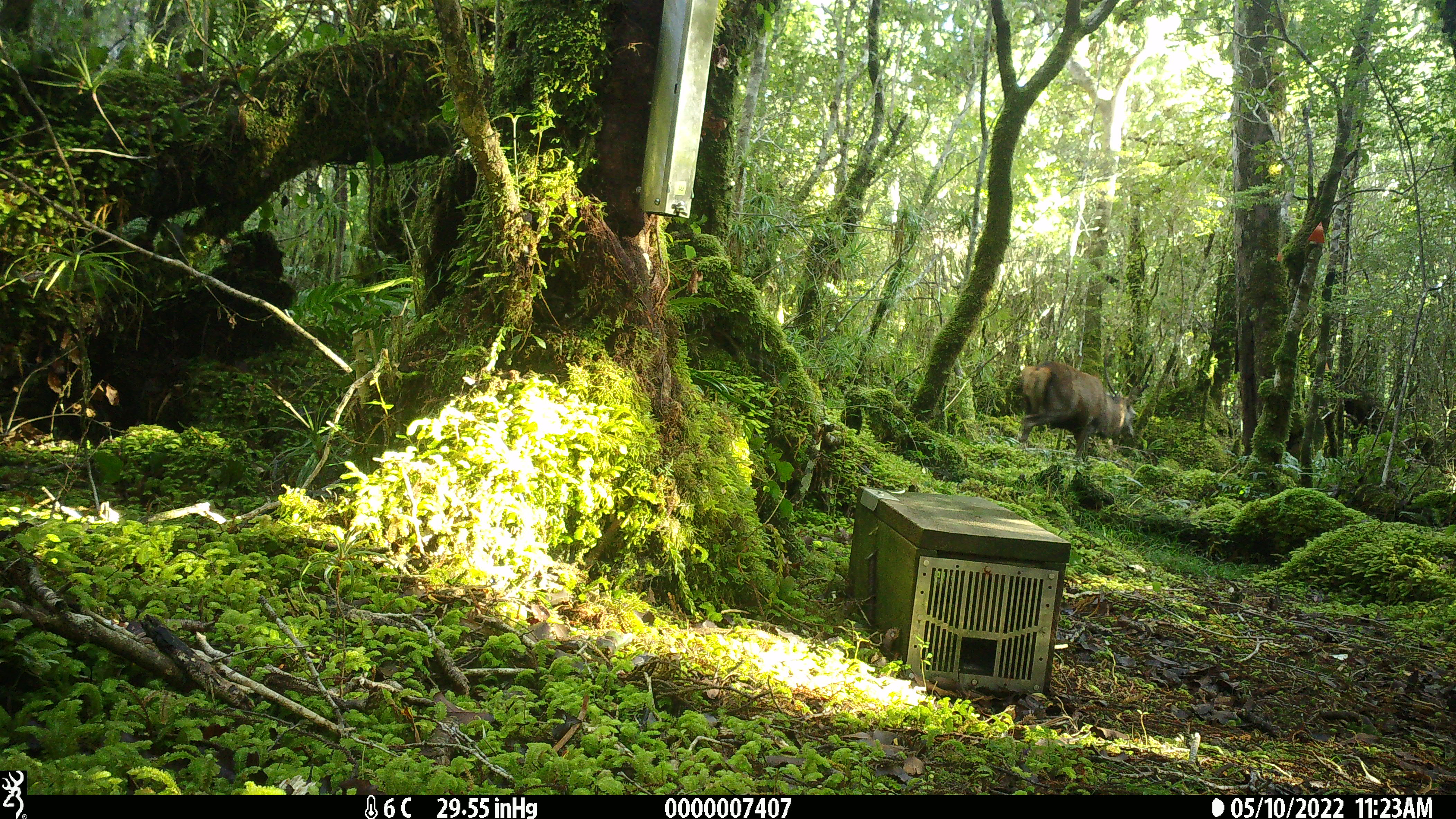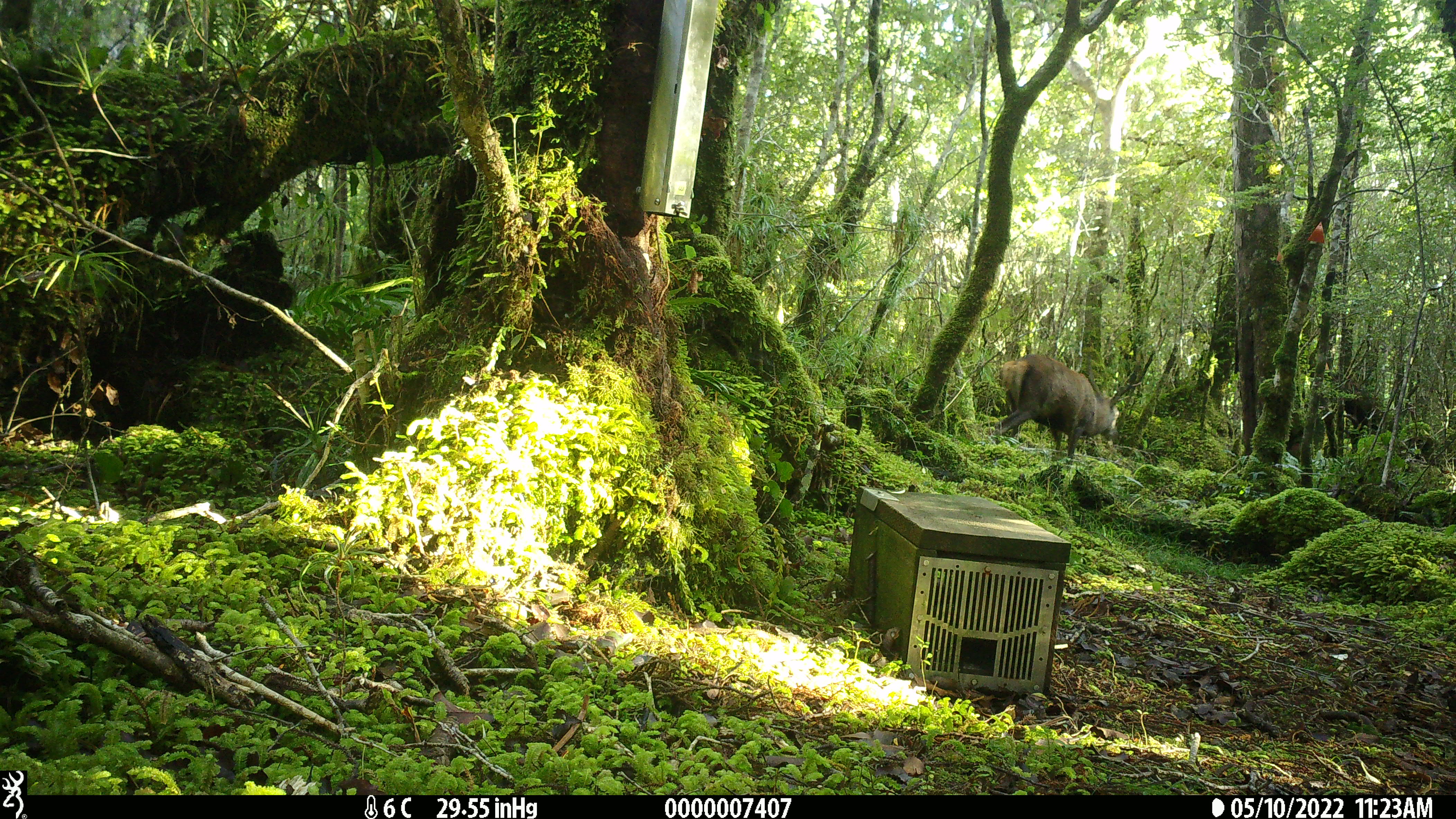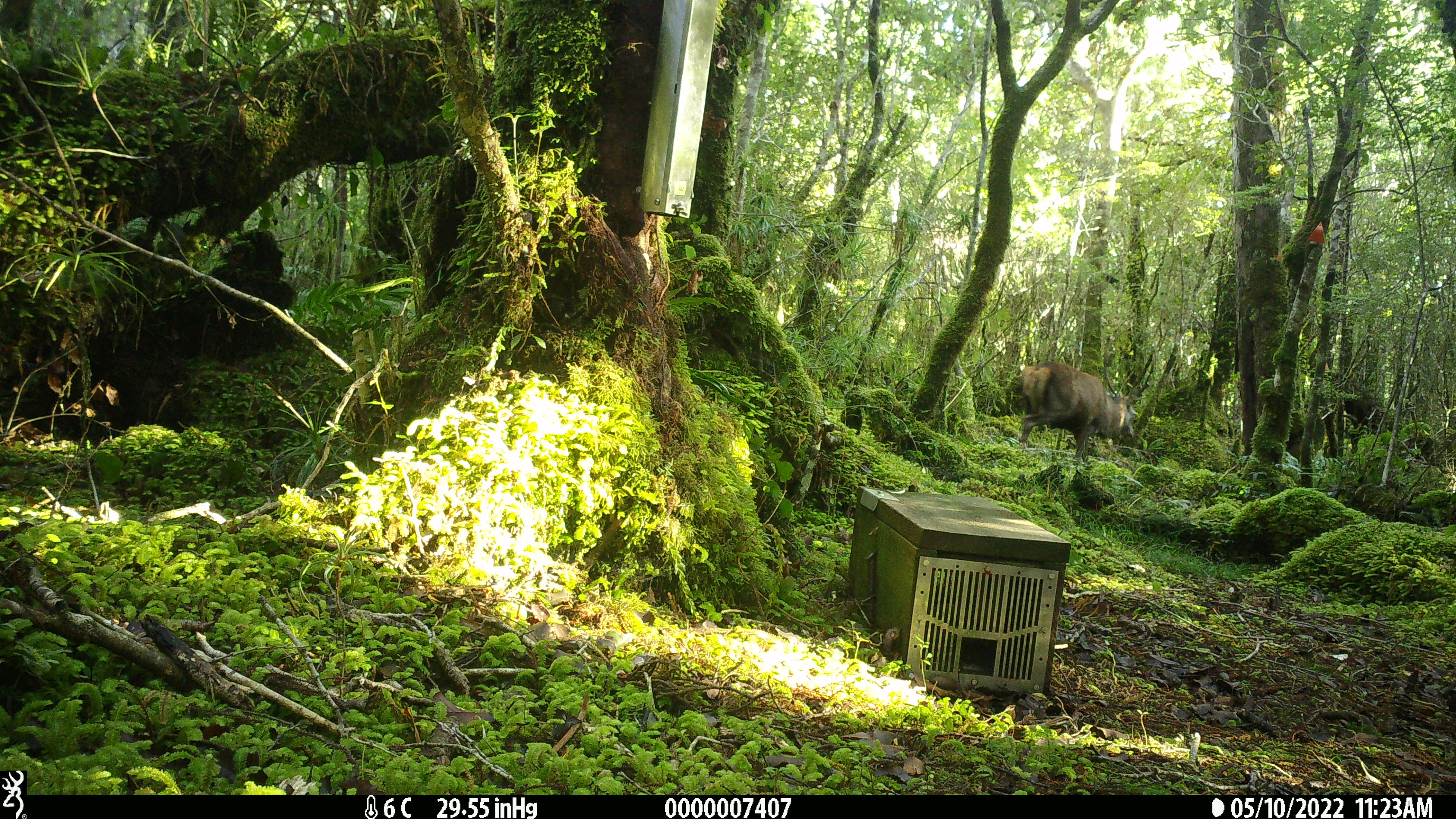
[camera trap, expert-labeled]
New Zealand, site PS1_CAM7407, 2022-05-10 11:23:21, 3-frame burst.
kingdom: Animalia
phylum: Chordata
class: Mammalia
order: Artiodactyla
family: Cervidae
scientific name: Cervidae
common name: deer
Deer (Cervidae).